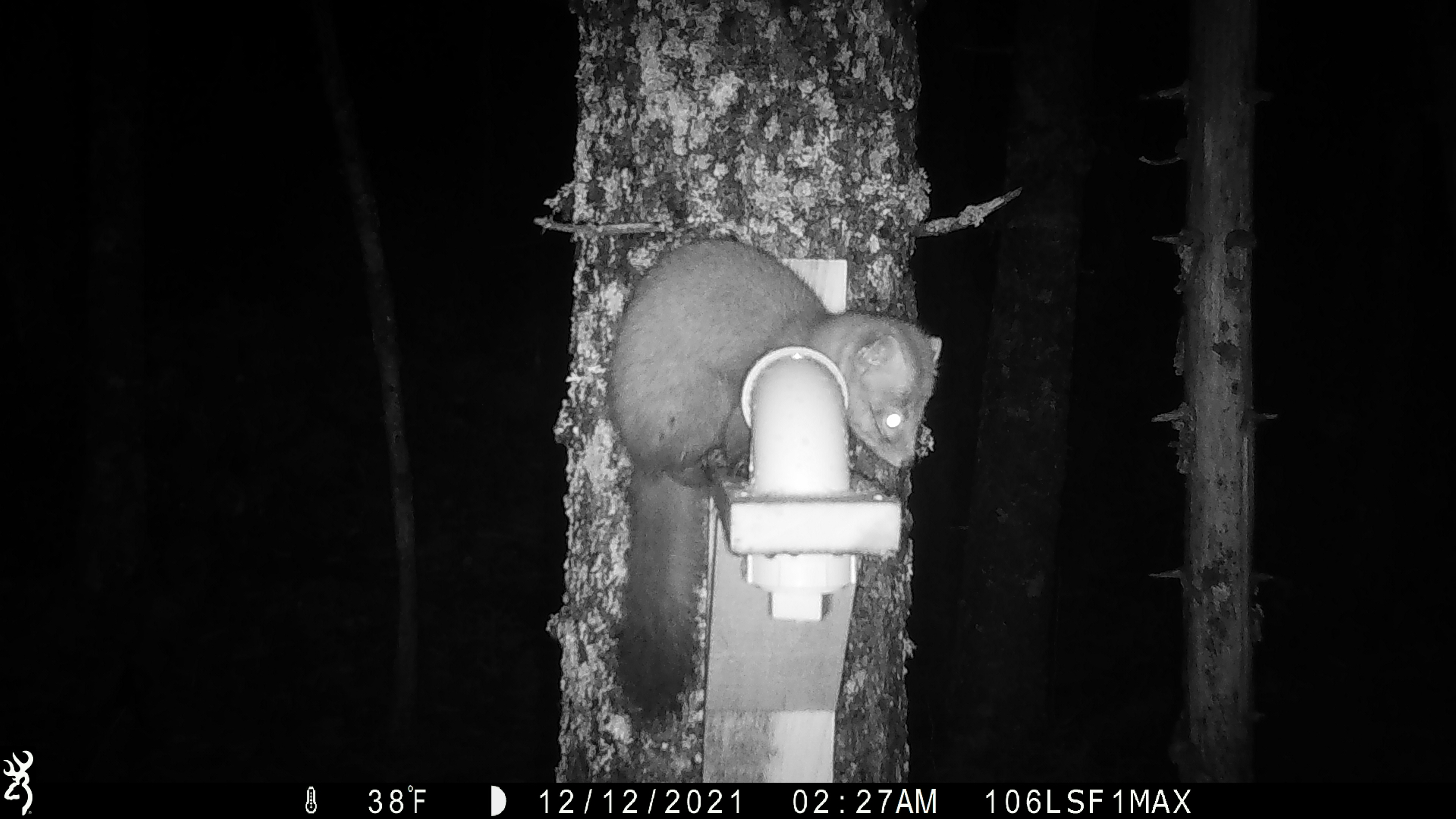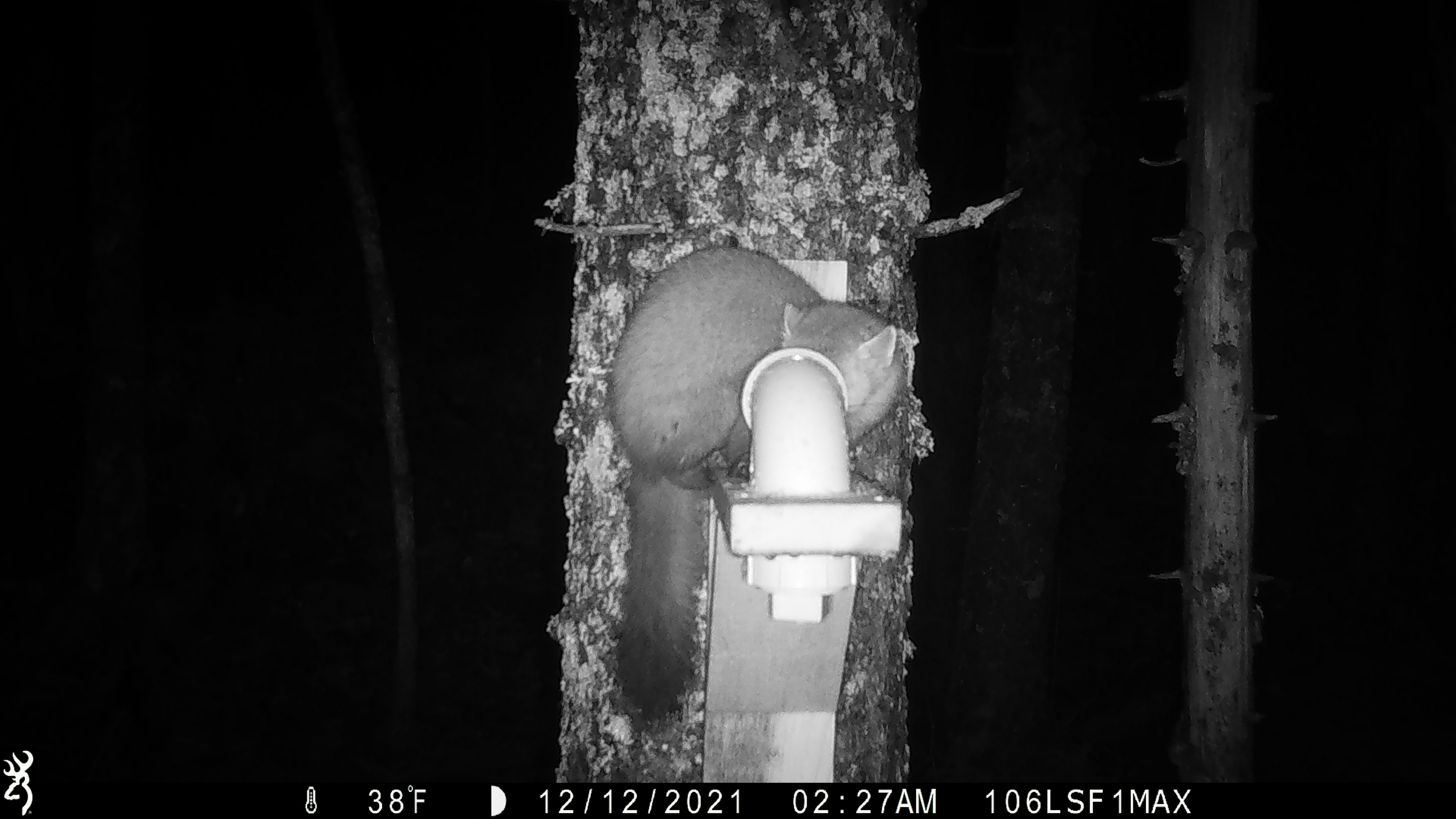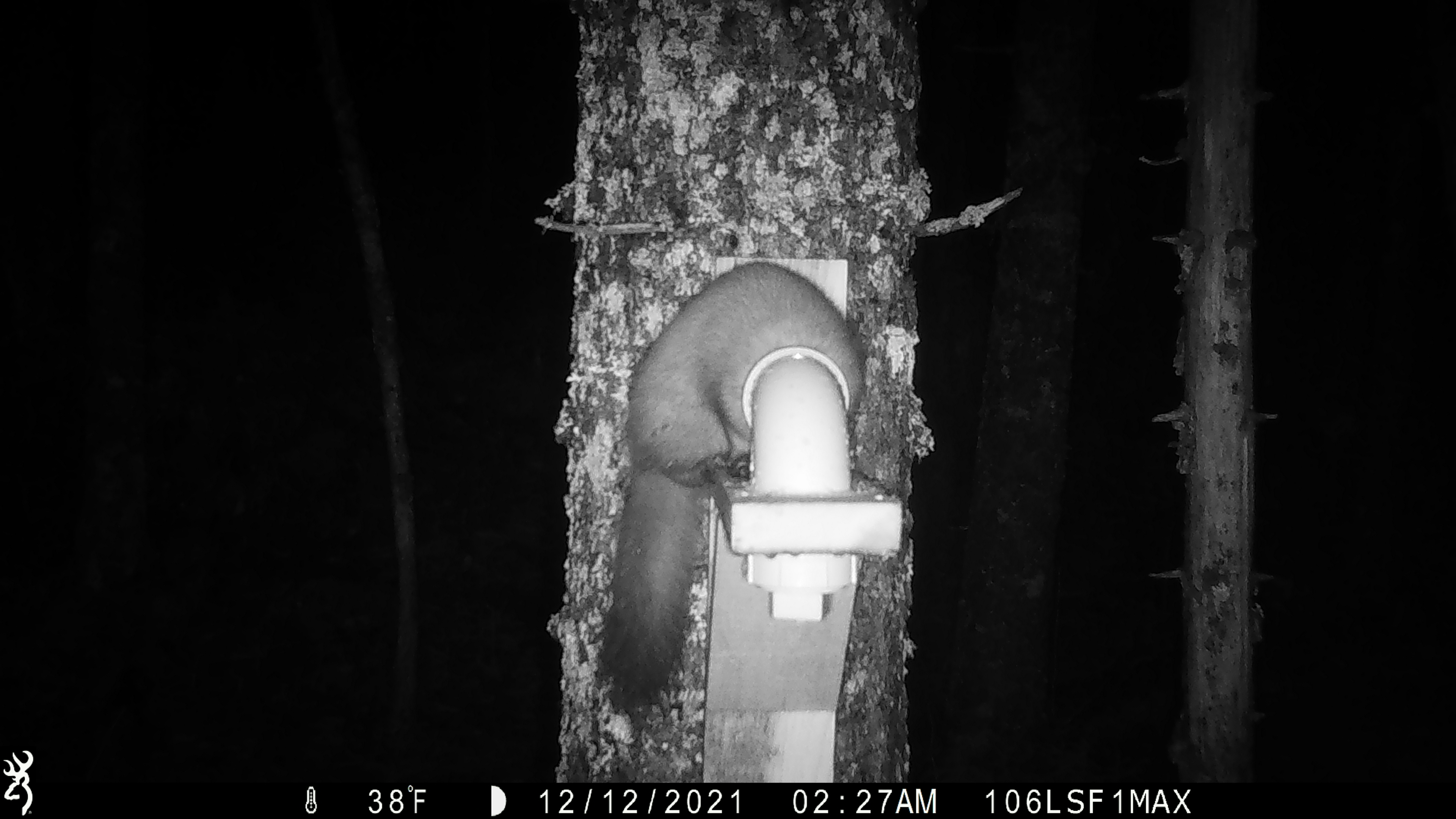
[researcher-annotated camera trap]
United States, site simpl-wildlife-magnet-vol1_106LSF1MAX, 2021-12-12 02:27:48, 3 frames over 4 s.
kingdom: Animalia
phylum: Chordata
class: Mammalia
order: Carnivora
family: Mustelidae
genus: Martes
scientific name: Martes americana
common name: american marten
American marten (Martes americana).